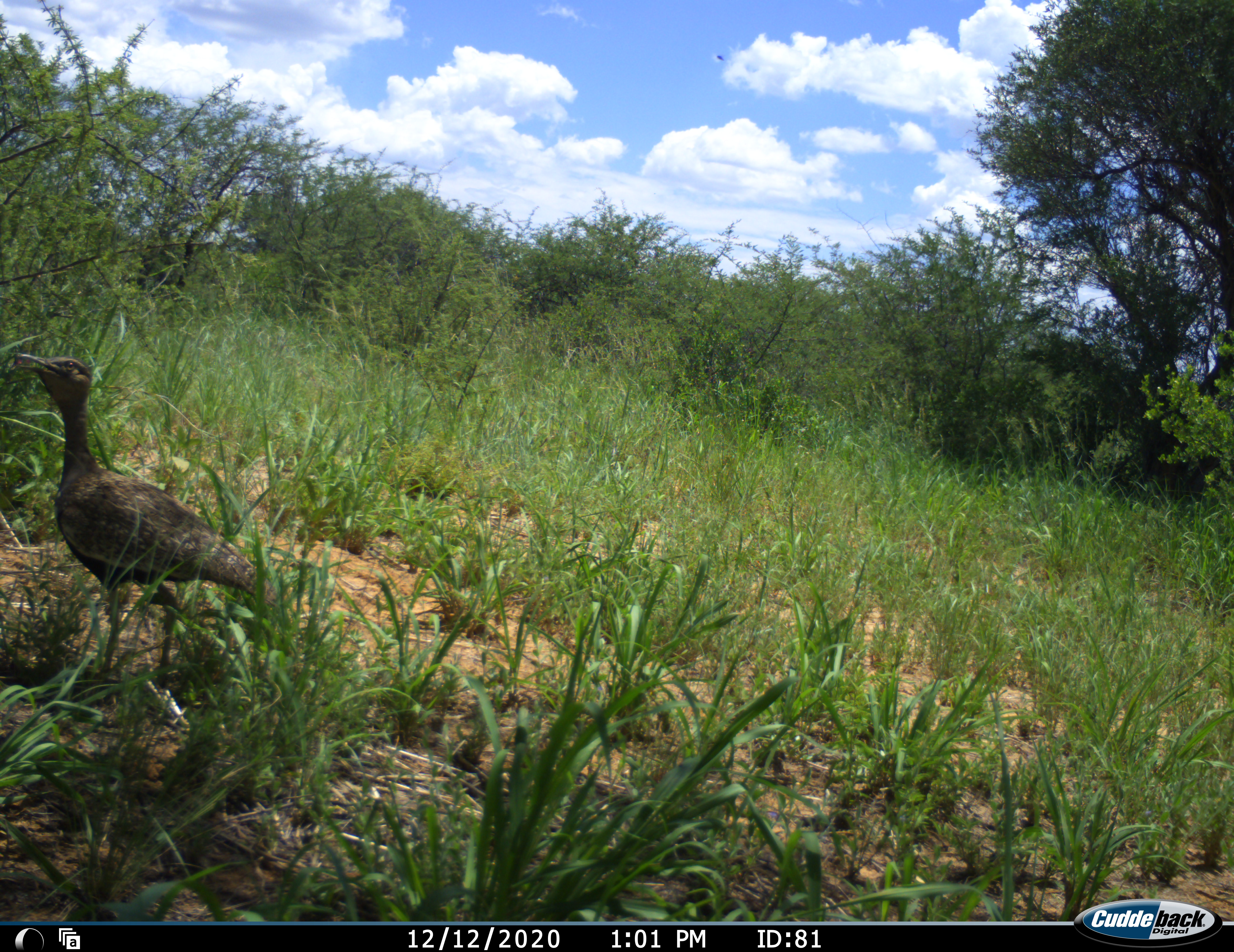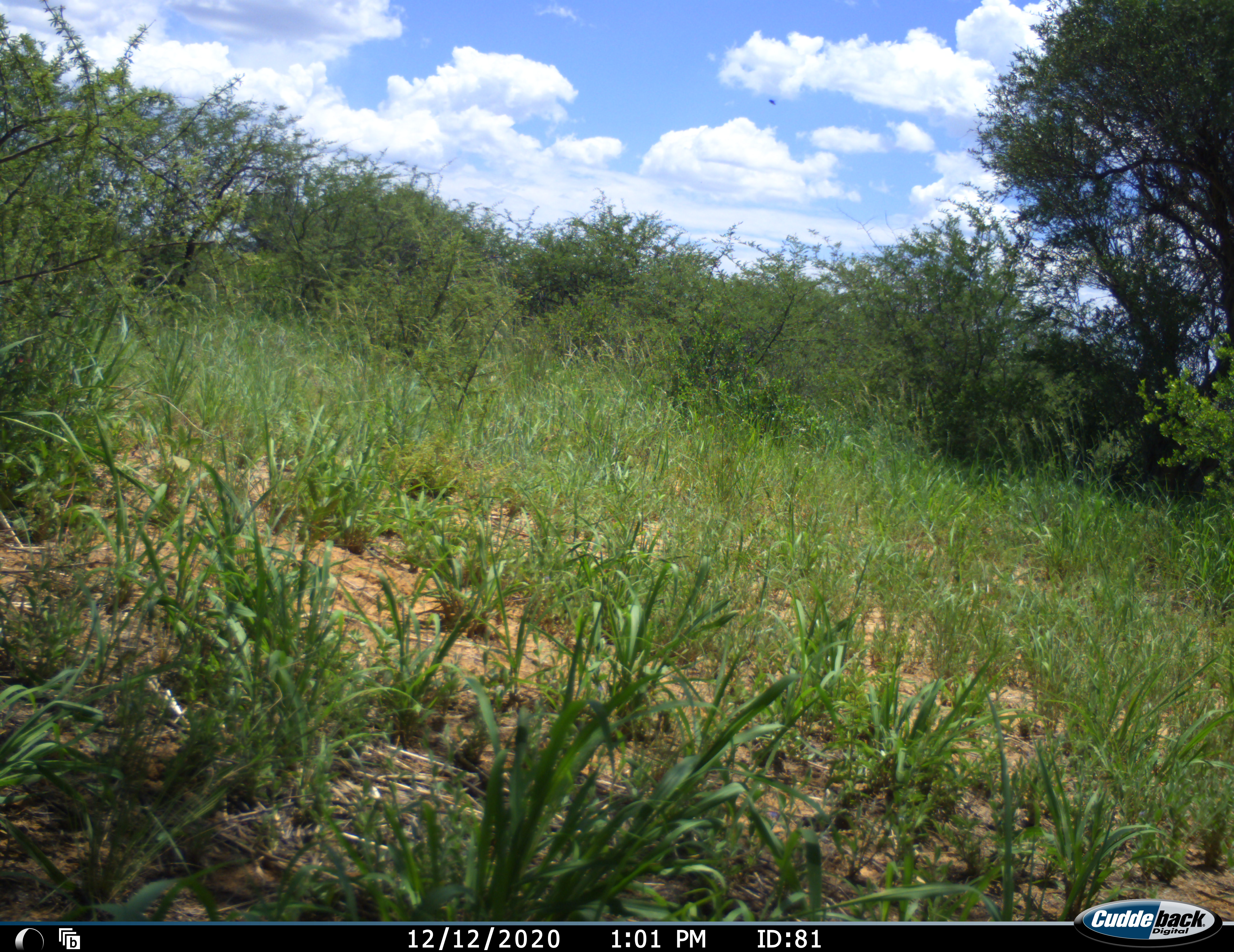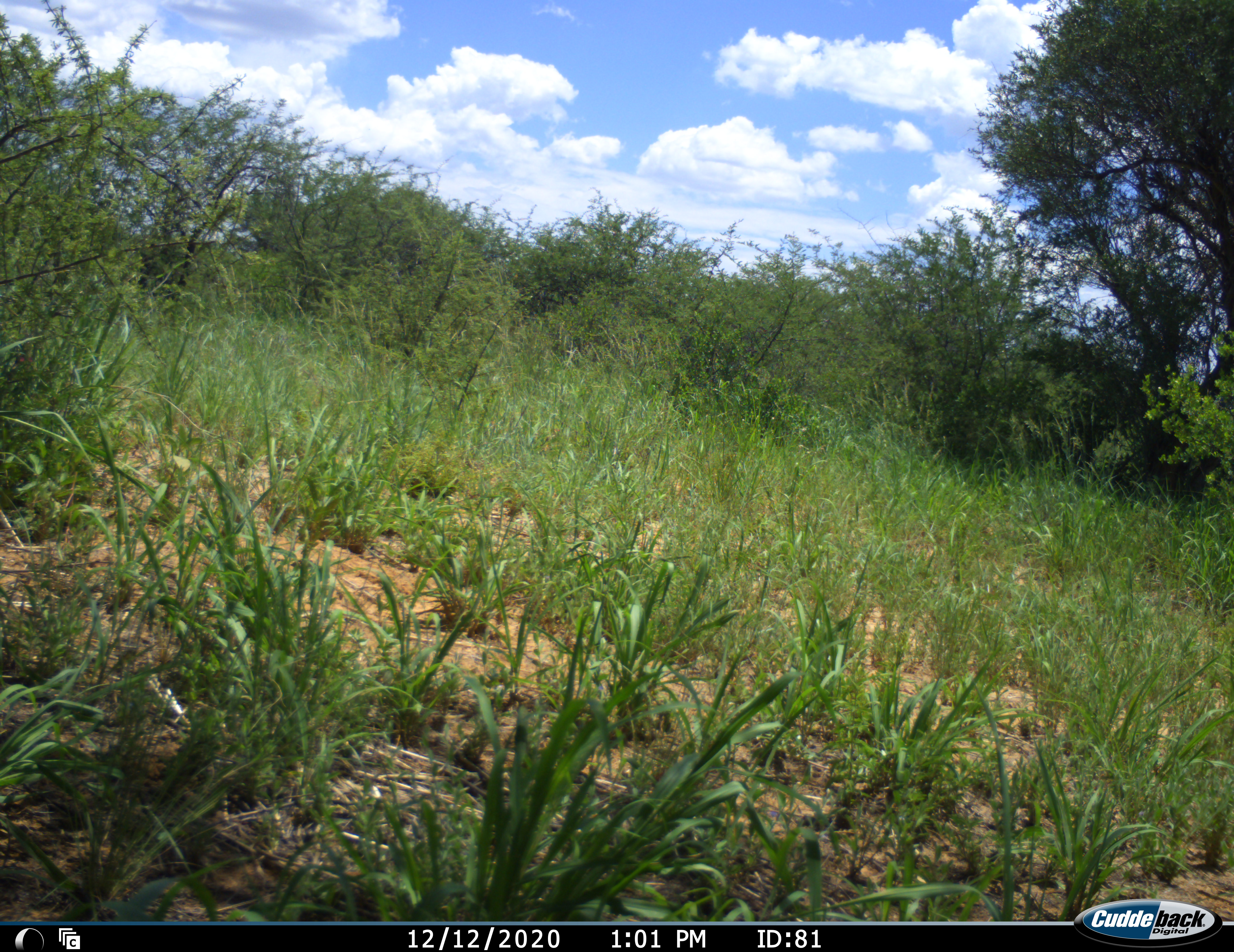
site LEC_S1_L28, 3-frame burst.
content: unidentified animal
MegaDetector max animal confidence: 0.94